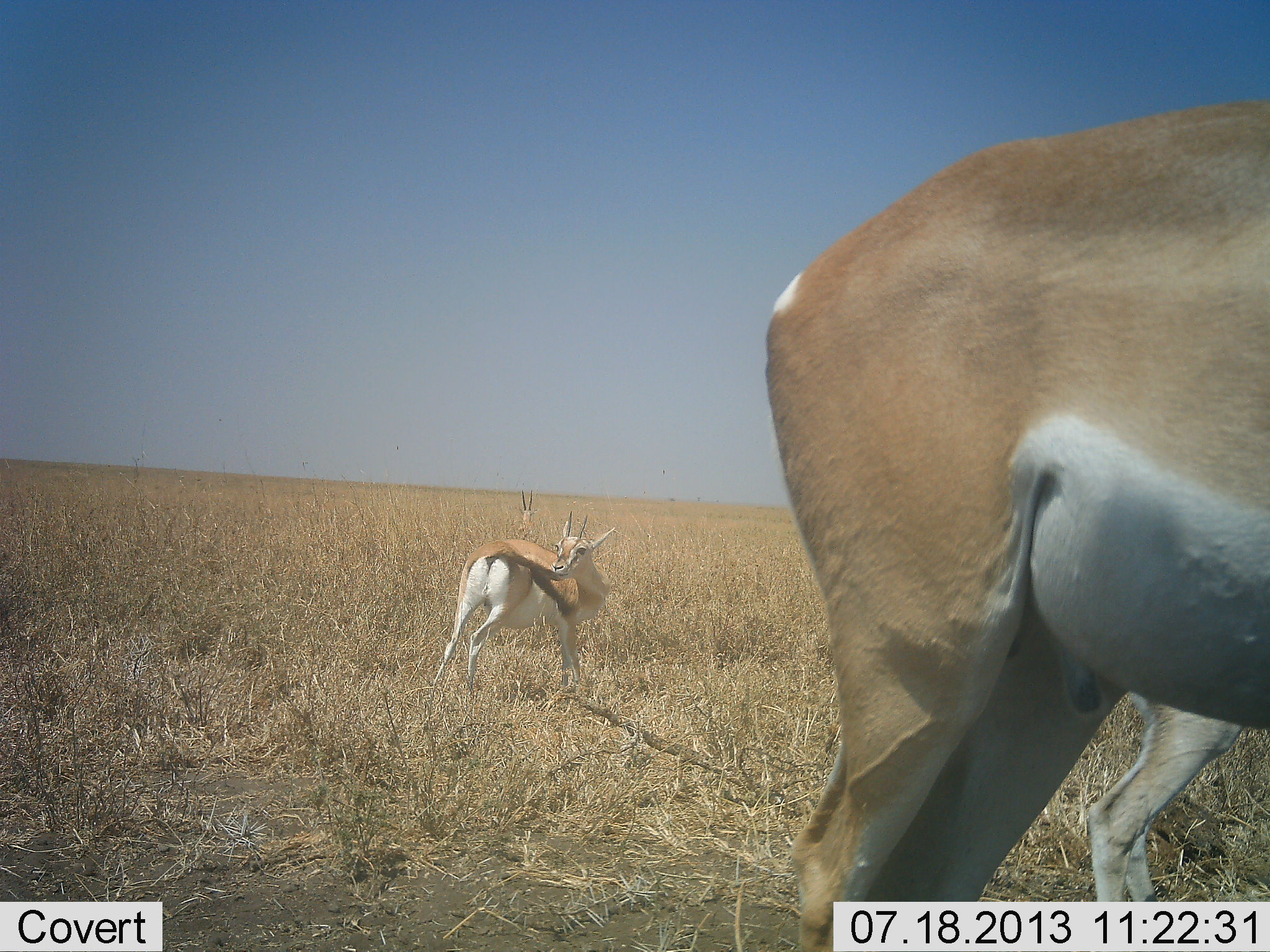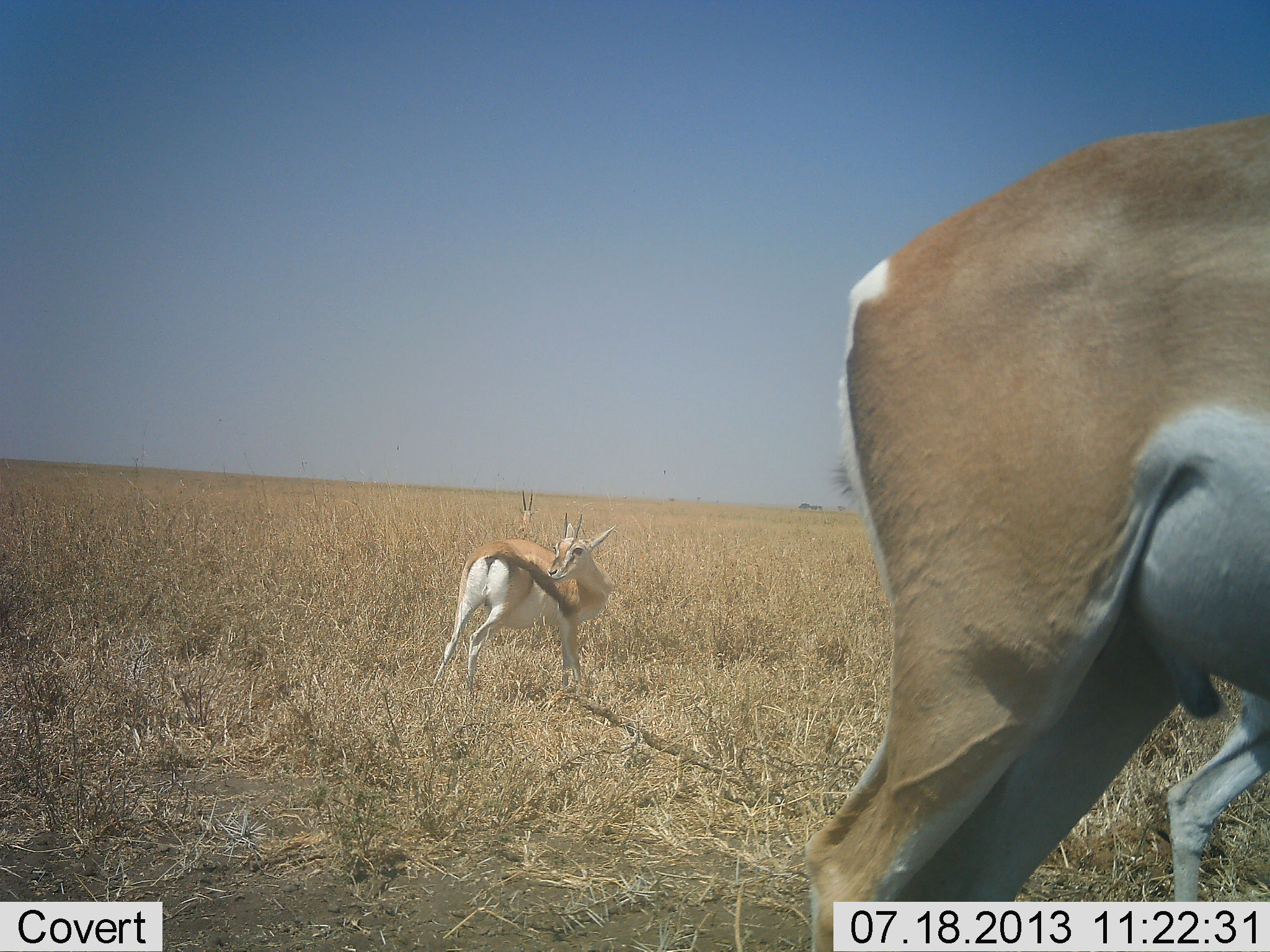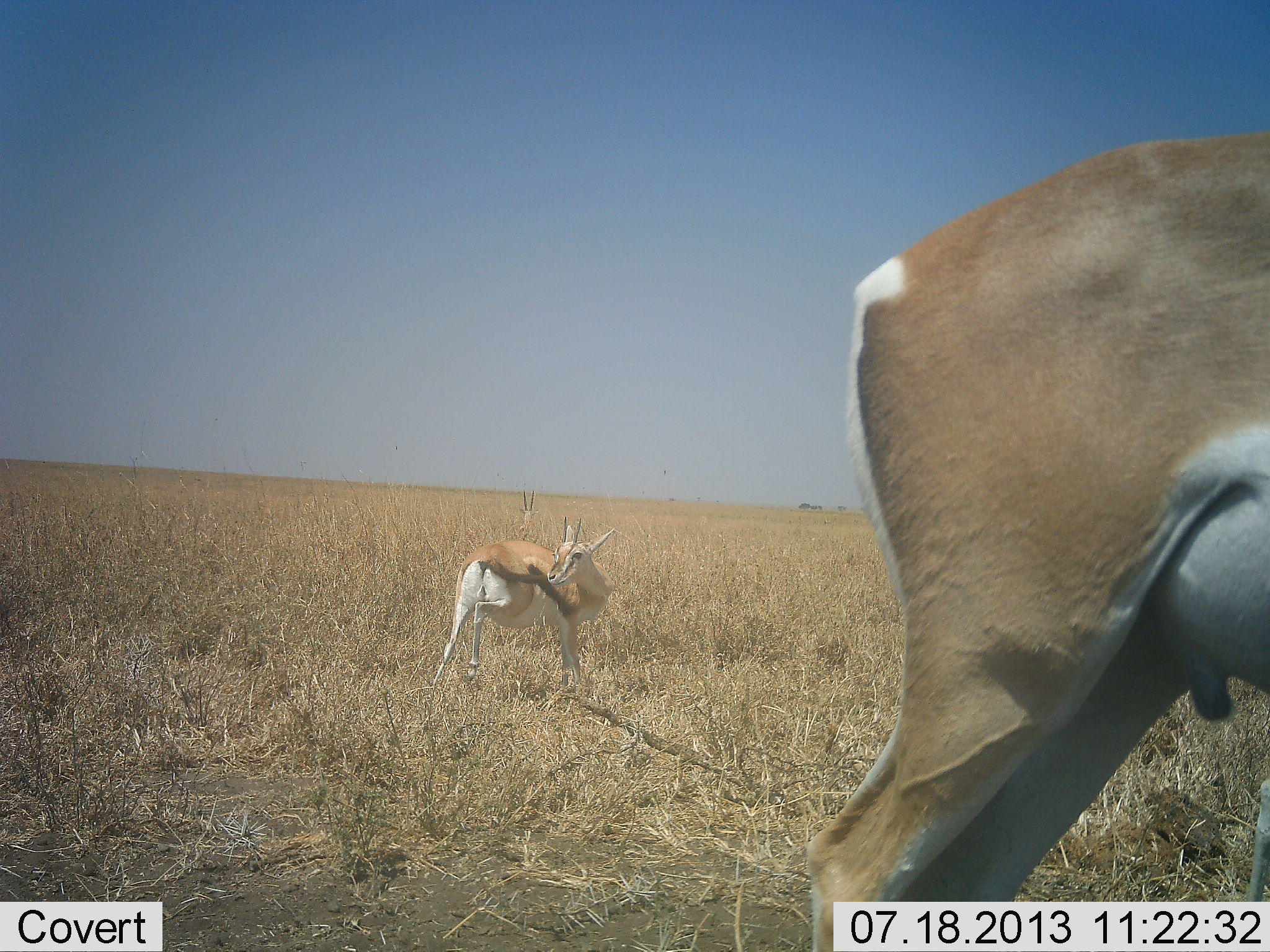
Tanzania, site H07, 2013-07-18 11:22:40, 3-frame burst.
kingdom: Animalia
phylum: Chordata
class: Mammalia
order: Artiodactyla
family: Bovidae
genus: Nanger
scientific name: Nanger granti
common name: grant's gazelle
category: gazellegrants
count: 2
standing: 100%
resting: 0%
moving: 8%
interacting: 0%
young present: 8%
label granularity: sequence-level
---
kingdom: Animalia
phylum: Chordata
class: Mammalia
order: Artiodactyla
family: Bovidae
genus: Eudorcas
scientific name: Eudorcas thomsonii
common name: thomson's gazelle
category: gazellethomsons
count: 2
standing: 89%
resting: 5%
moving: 5%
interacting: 5%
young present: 0%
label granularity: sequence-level